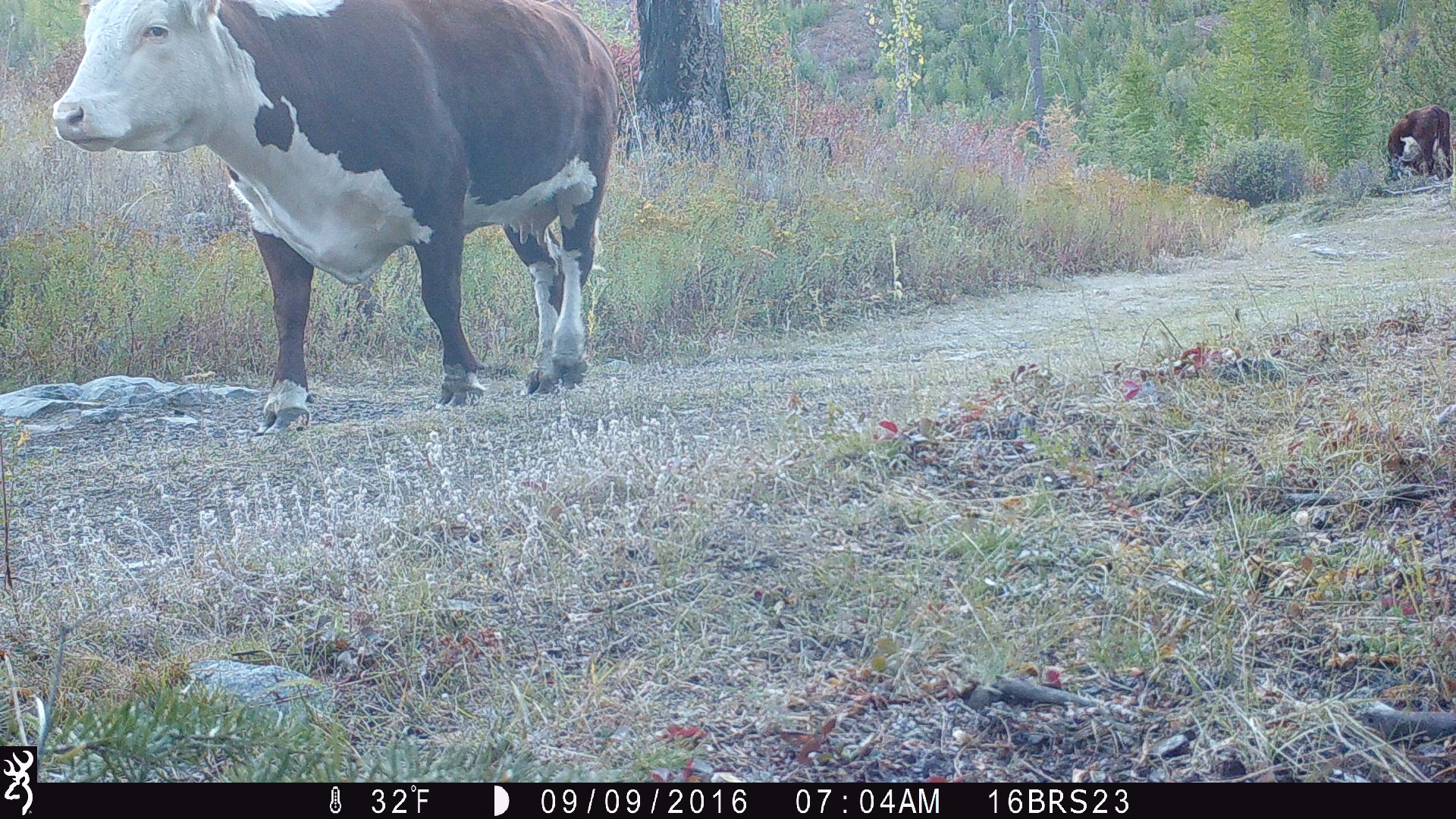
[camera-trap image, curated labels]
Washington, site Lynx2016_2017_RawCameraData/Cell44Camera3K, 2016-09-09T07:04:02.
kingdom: Animalia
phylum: Chordata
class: Mammalia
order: Artiodactyla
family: Bovidae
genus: Bos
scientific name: Bos taurus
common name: domestic cattle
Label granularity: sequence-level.